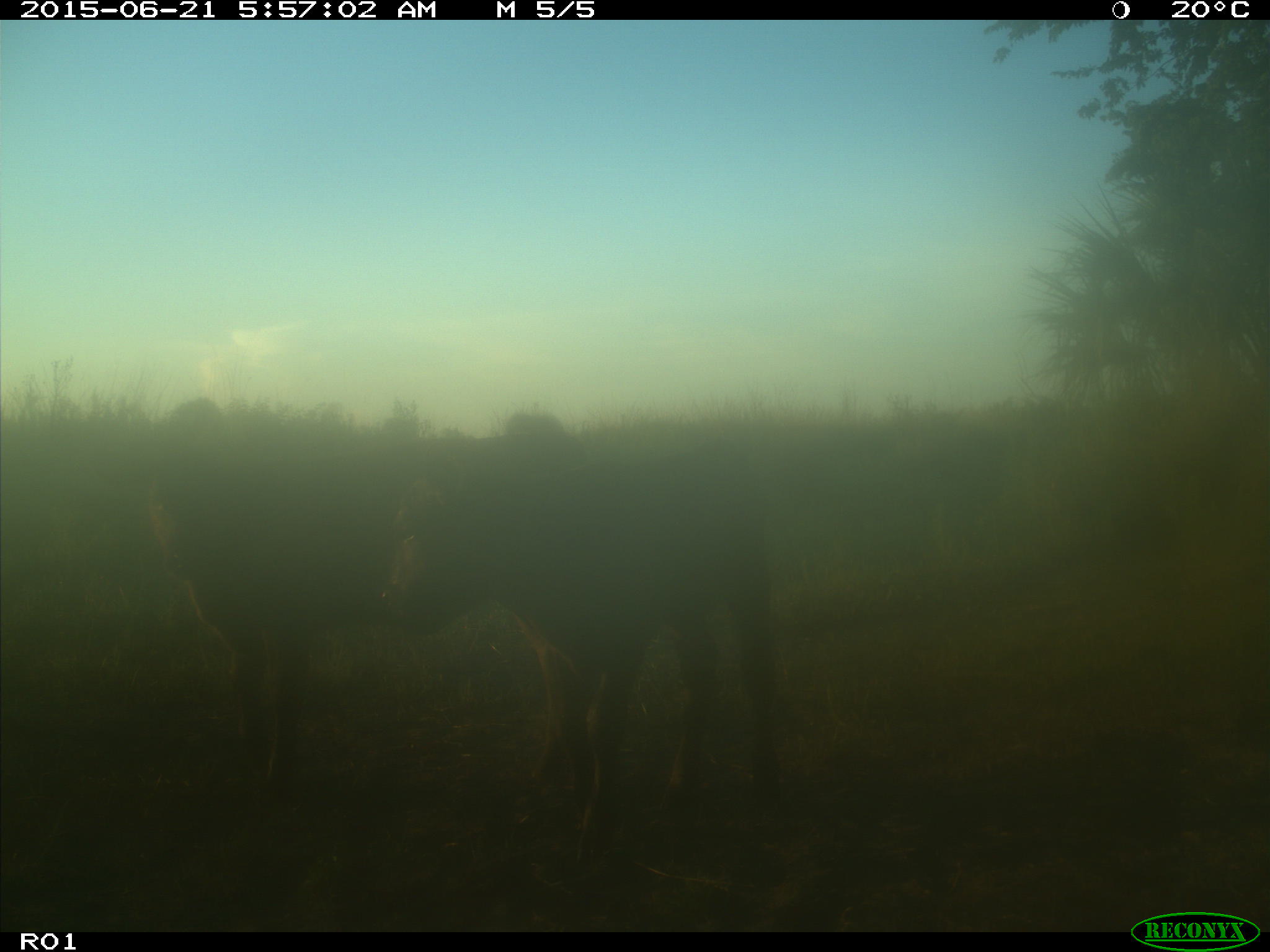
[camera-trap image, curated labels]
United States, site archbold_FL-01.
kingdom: Animalia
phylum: Chordata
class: Mammalia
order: Artiodactyla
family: Bovidae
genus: Bos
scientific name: Bos taurus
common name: domestic cow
Bos taurus (domestic cow).